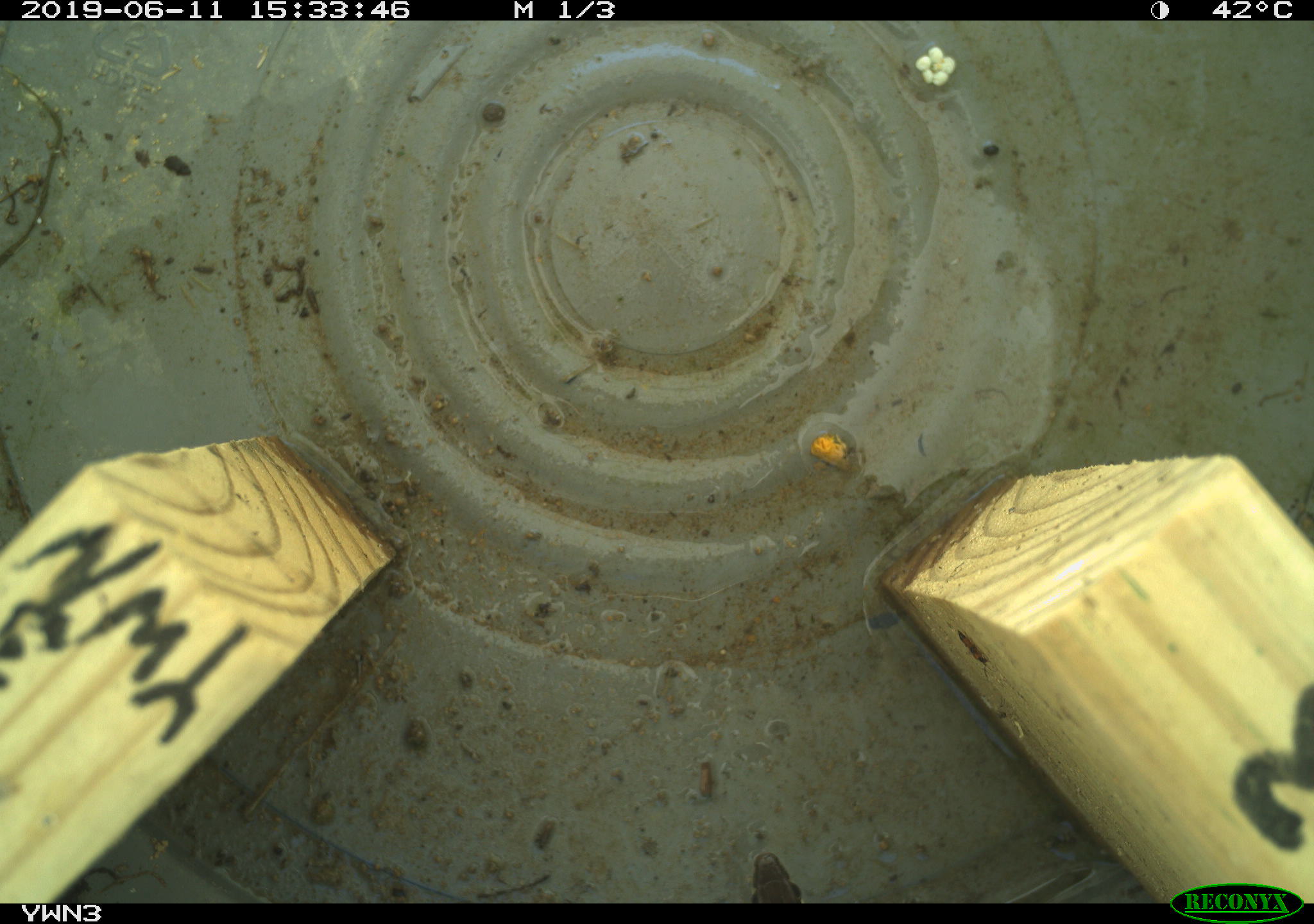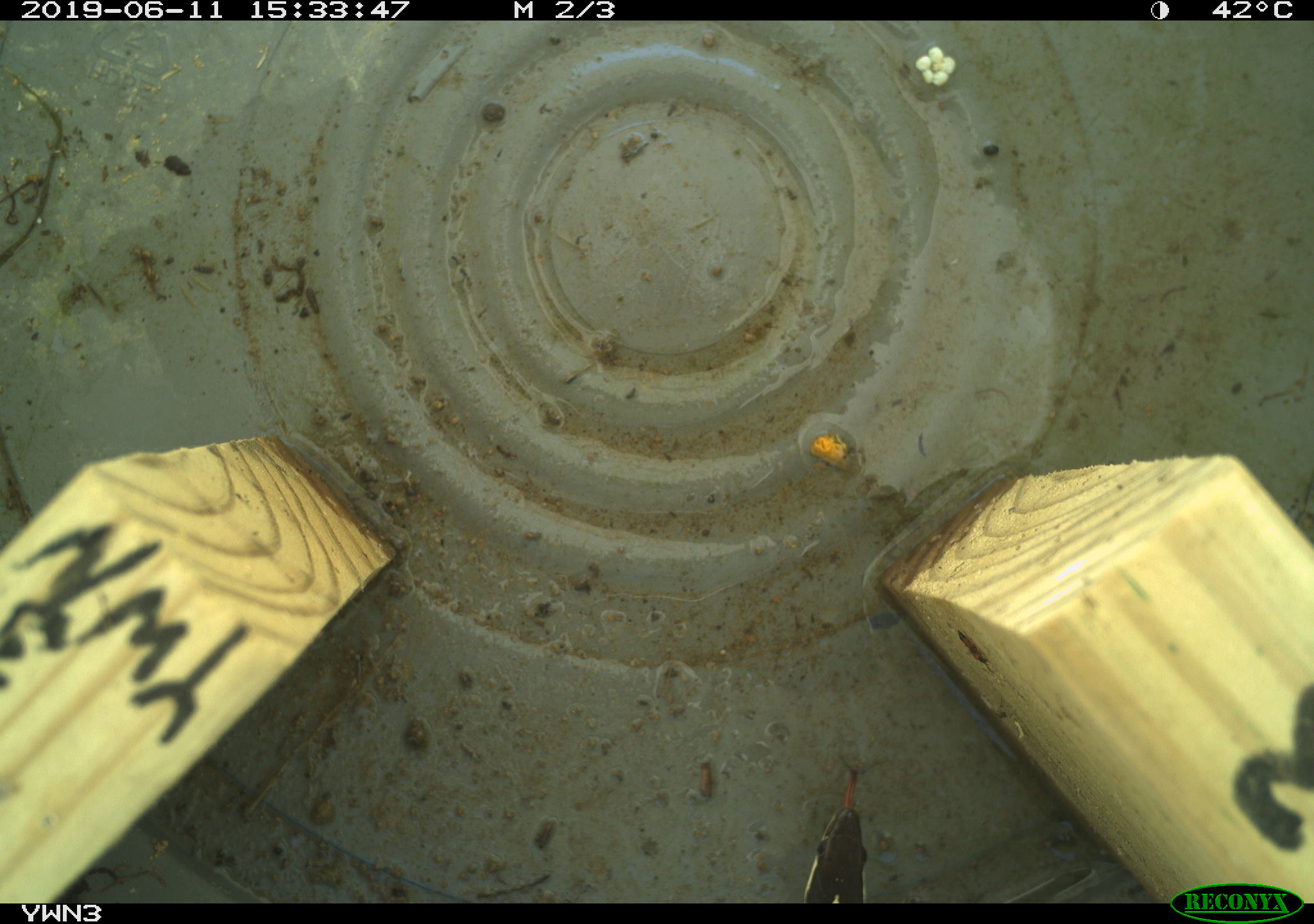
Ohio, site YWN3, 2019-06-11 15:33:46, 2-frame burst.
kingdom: Animalia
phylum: Chordata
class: Reptilia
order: Squamata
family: Colubridae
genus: Thamnophis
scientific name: Thamnophis sirtalis sirtalis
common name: eastern gartersnake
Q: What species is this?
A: Eastern gartersnake (Thamnophis sirtalis sirtalis).